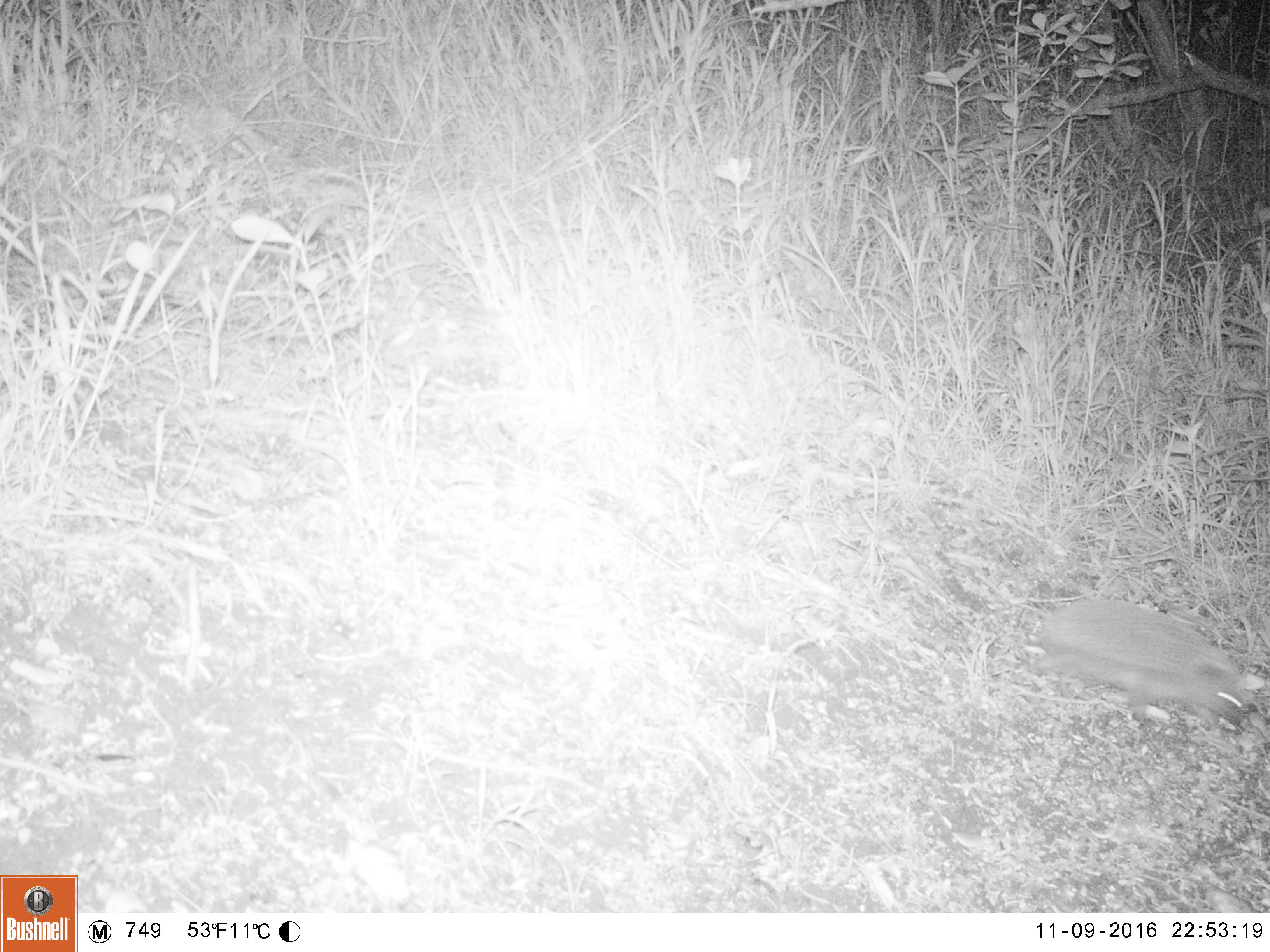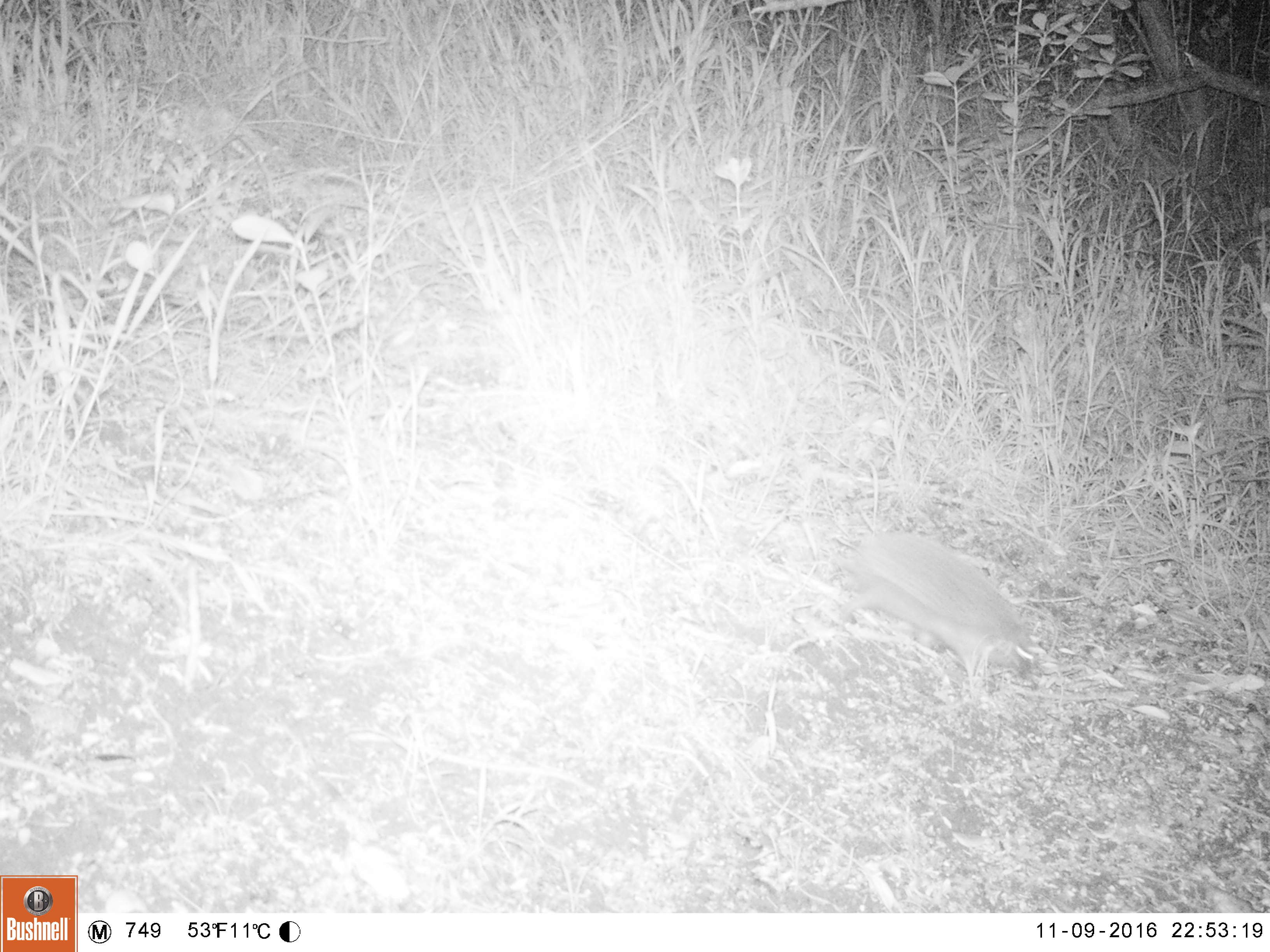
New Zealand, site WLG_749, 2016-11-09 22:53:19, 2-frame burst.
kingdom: Animalia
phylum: Chordata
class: Mammalia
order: Eulipotyphla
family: Erinaceidae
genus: Erinaceus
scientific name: Erinaceus europaeus europaeus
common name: european hedgehog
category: hedgehog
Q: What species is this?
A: Hedgehog (european hedgehog) (Erinaceus europaeus europaeus).